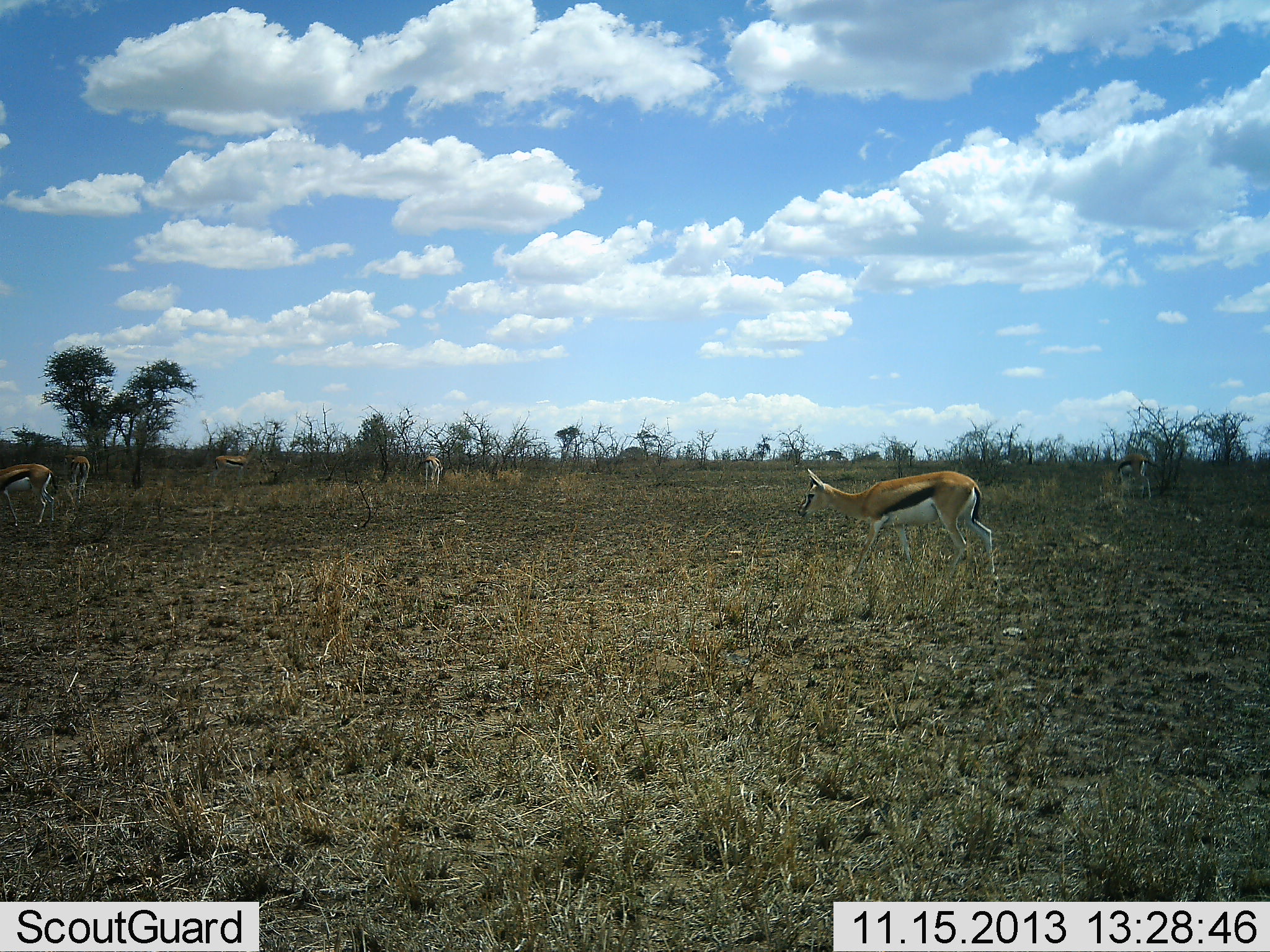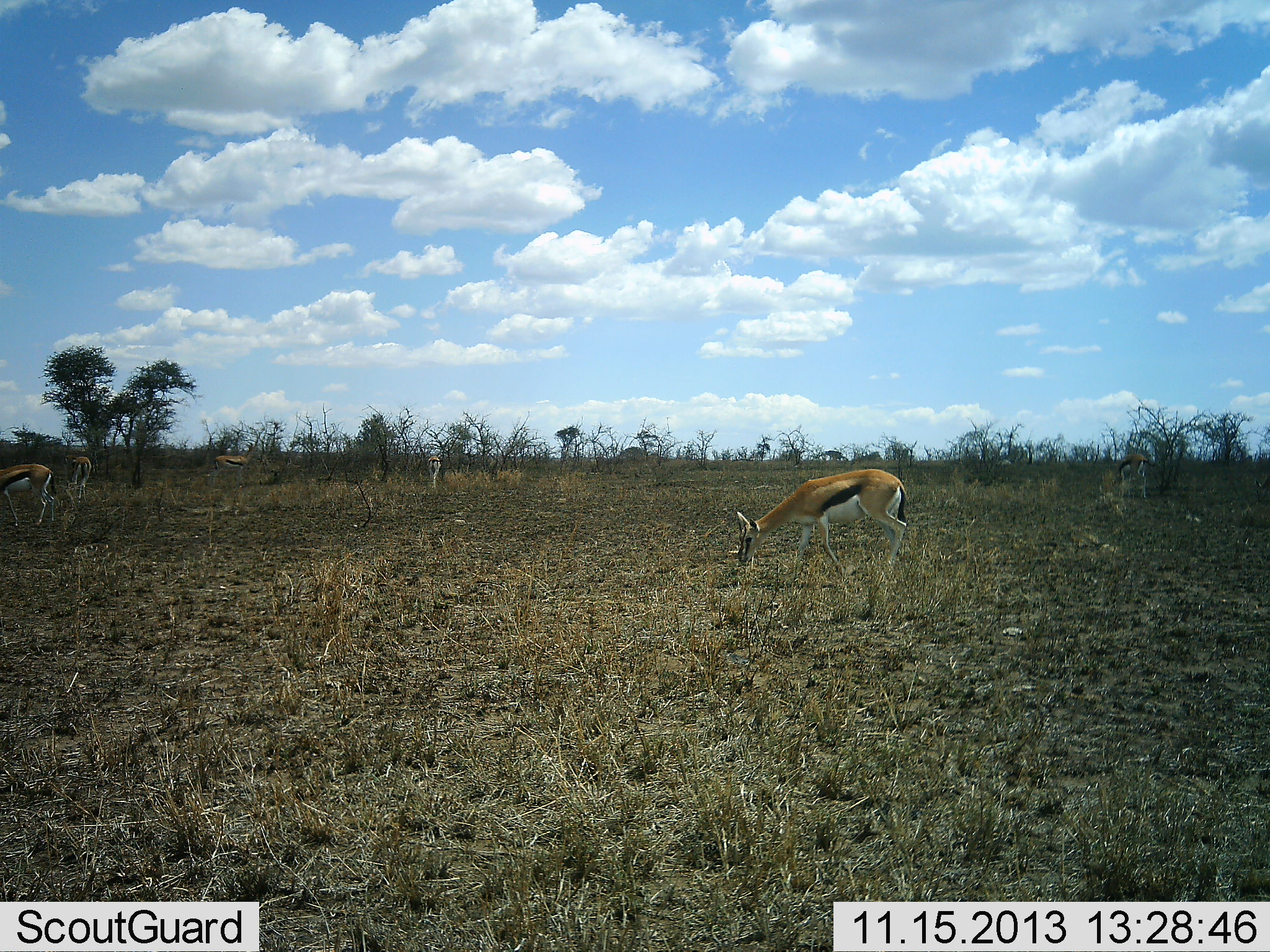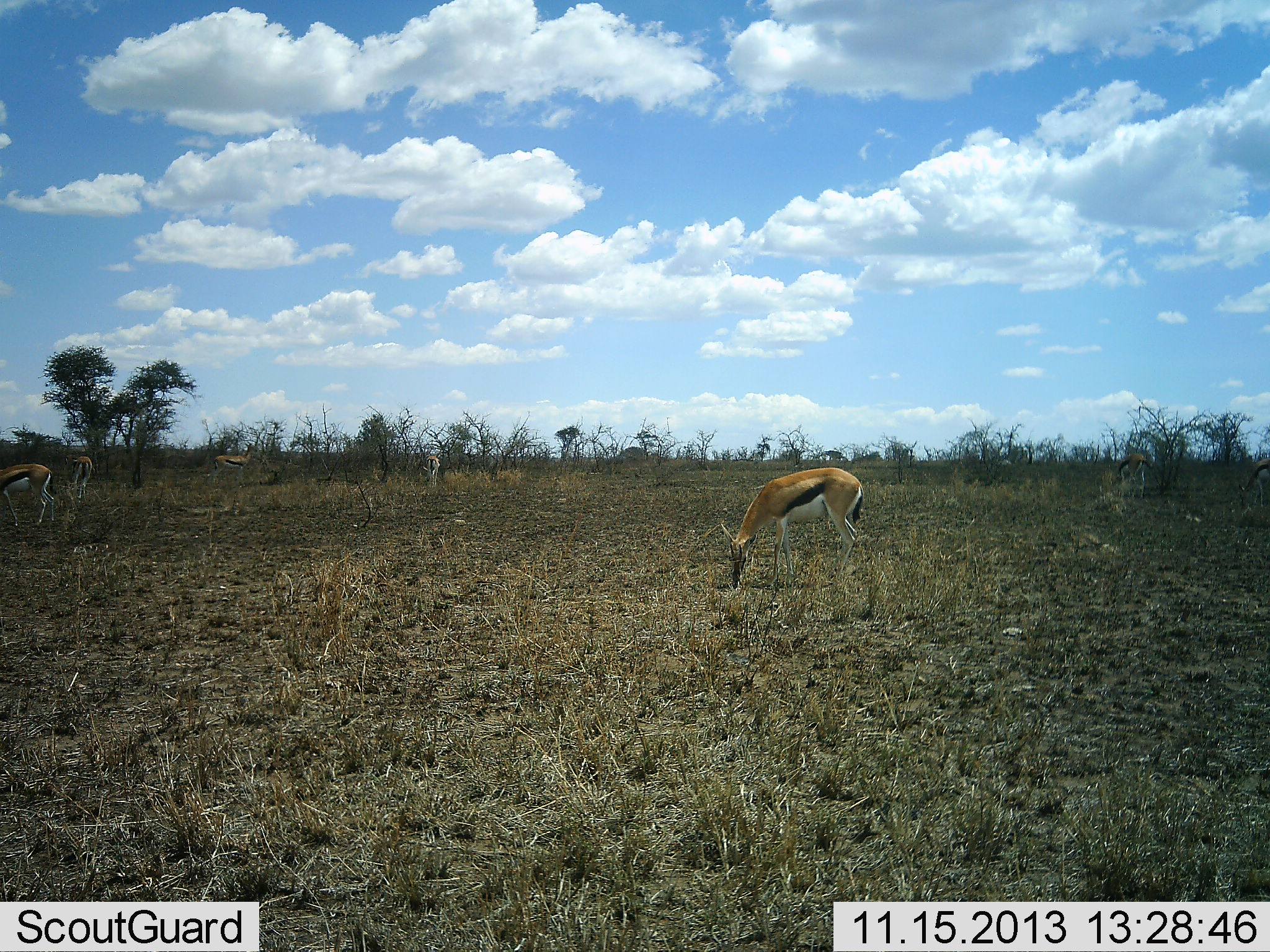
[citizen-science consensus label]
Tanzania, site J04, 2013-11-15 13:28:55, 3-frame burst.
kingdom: Animalia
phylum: Chordata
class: Mammalia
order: Artiodactyla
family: Bovidae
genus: Eudorcas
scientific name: Eudorcas thomsonii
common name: thomson's gazelle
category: gazellethomsons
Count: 6.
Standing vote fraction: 20%.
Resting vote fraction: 0%.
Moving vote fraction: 40%.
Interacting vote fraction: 0%.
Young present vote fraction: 0%.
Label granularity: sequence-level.